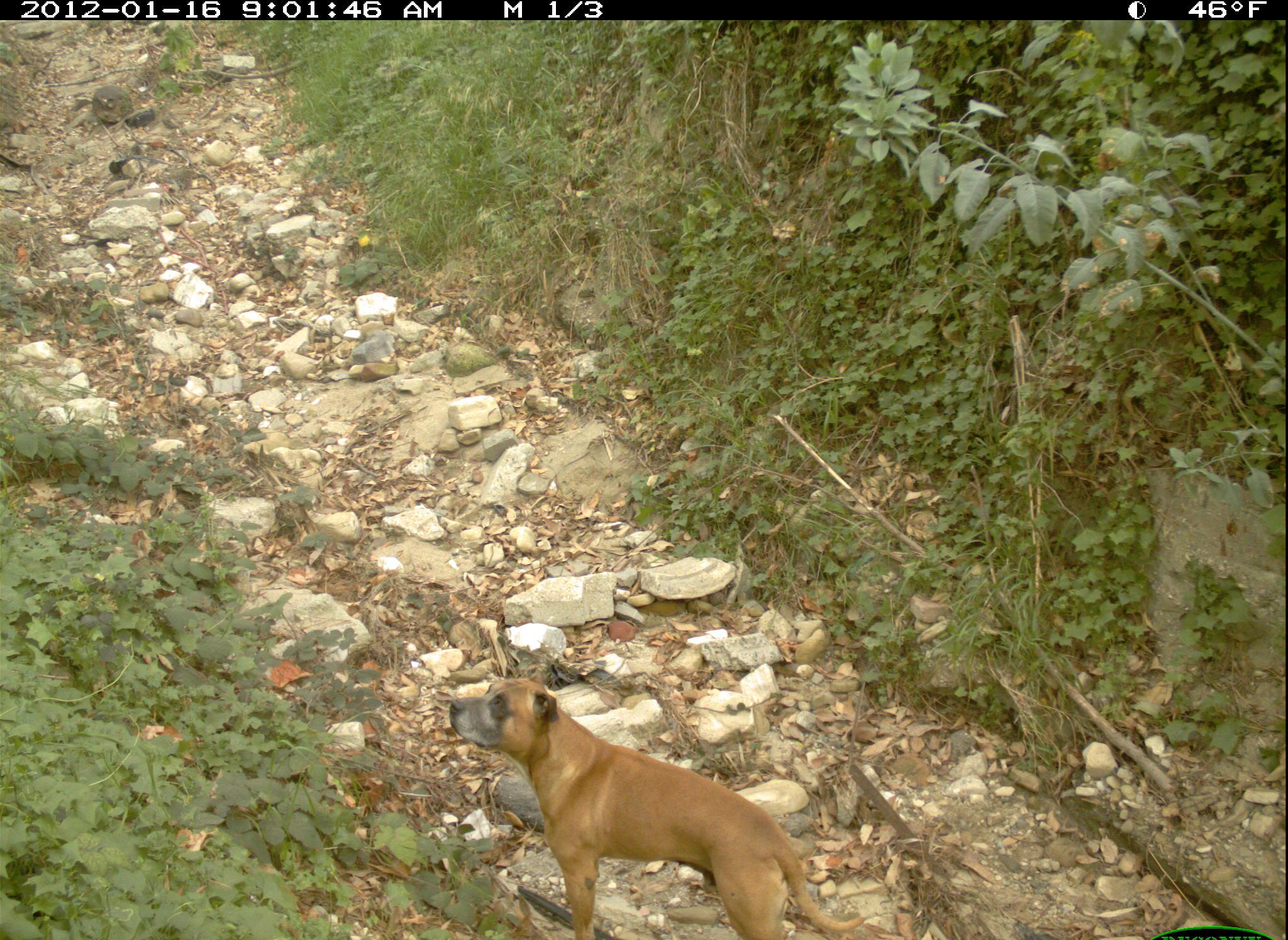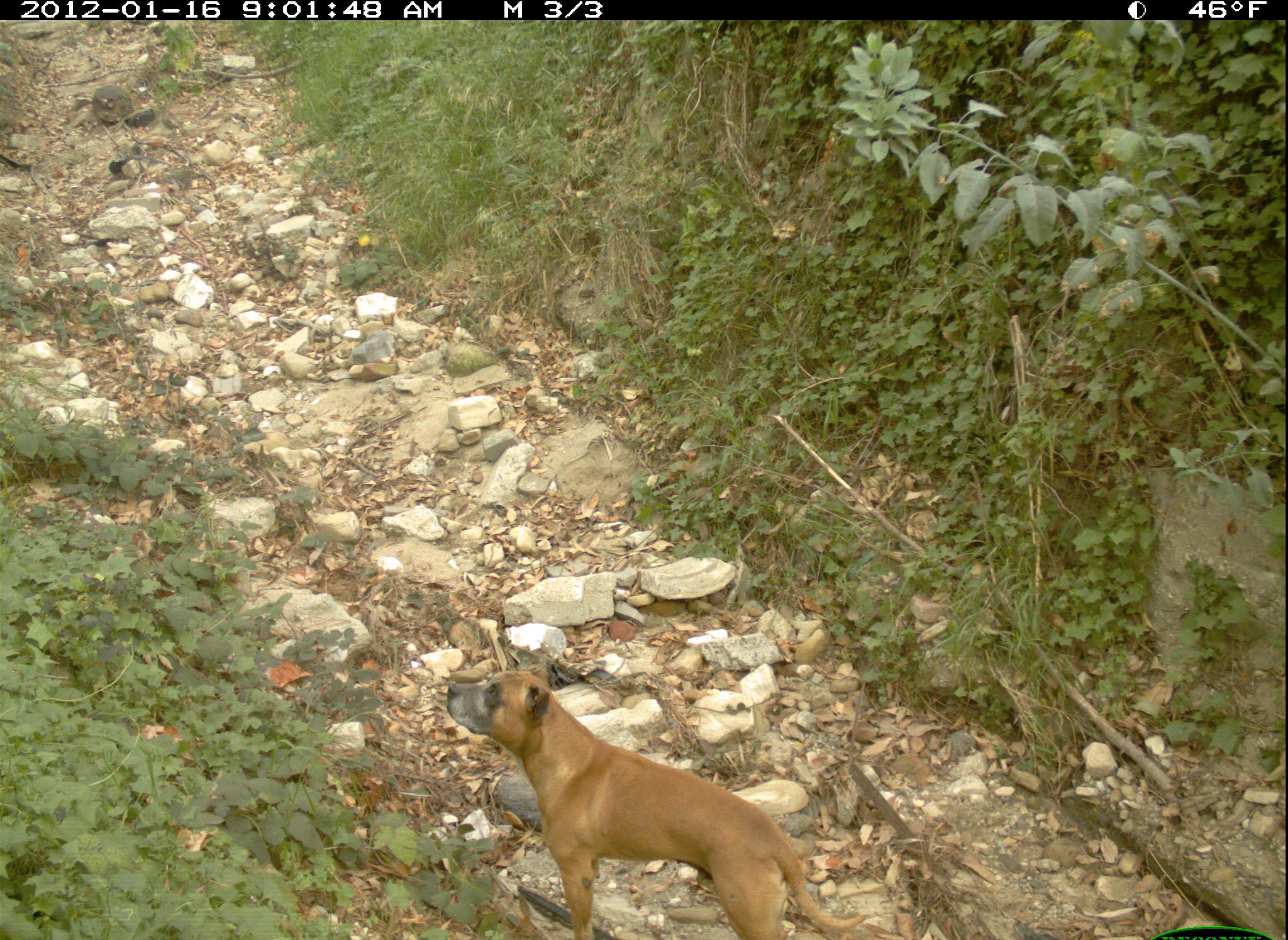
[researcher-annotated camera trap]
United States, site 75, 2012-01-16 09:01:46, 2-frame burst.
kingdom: Animalia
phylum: Chordata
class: Mammalia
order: Carnivora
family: Canidae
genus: Canis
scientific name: Canis familiaris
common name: domestic dog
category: dog